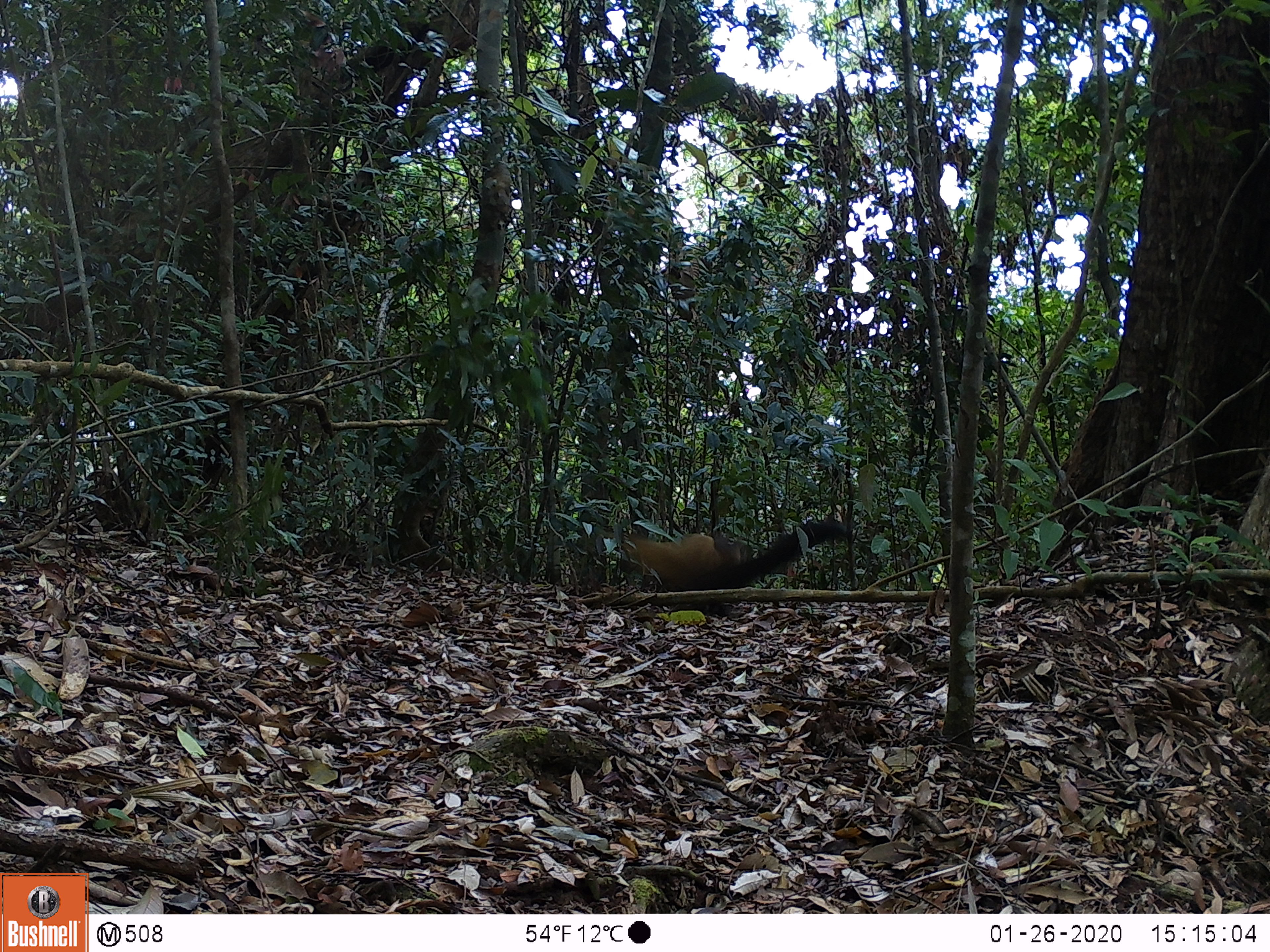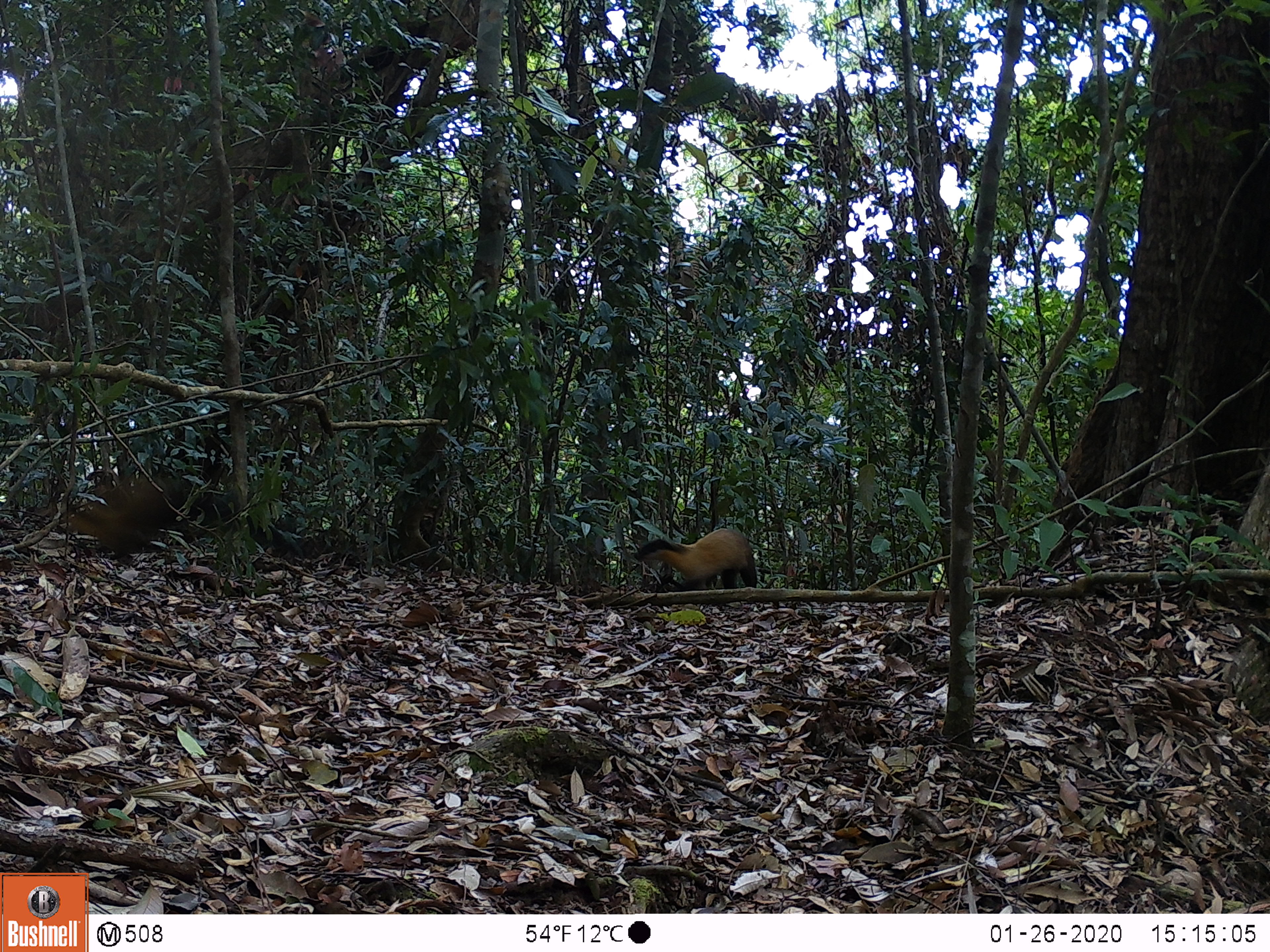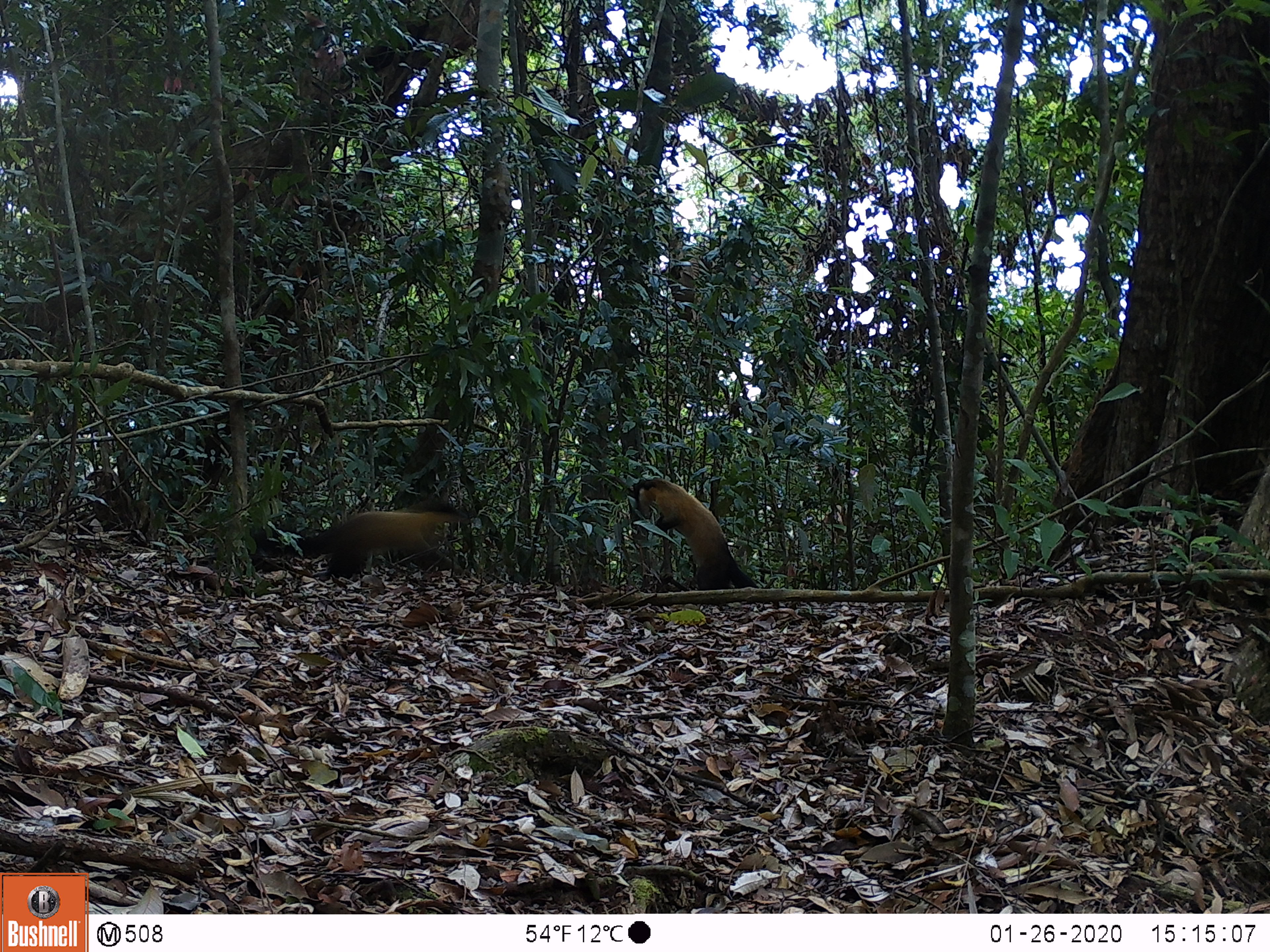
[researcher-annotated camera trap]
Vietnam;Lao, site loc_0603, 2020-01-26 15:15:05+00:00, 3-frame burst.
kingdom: Animalia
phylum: Chordata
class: Mammalia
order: Carnivora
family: Mustelidae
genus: Martes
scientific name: Martes flavigula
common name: yellow-throated marten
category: yellow throated marten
Yellow throated marten (yellow-throated marten) (Martes flavigula). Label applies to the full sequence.